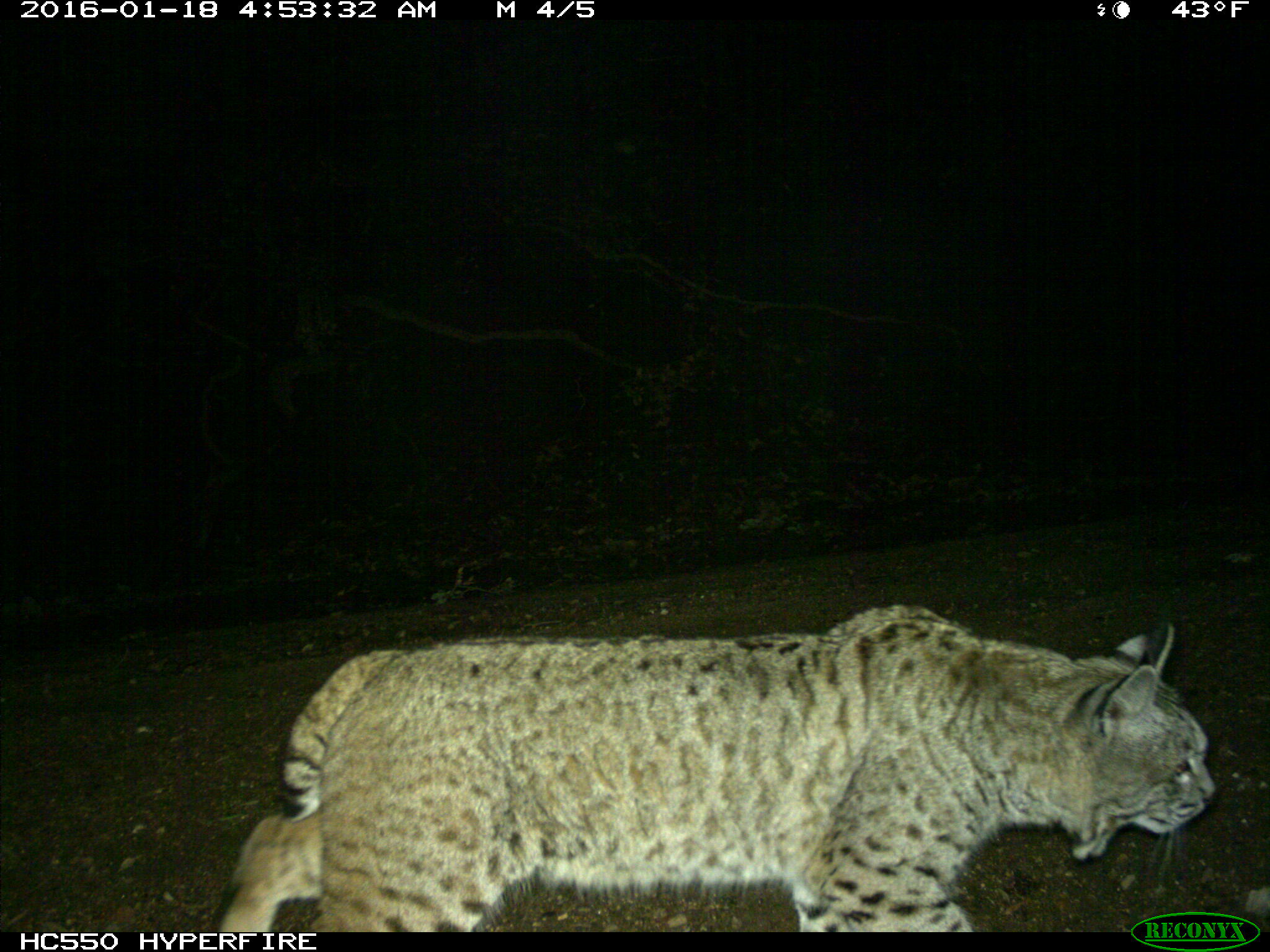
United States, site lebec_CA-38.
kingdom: Animalia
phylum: Chordata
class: Mammalia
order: Carnivora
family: Felidae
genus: Lynx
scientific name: Lynx rufus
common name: bobcat